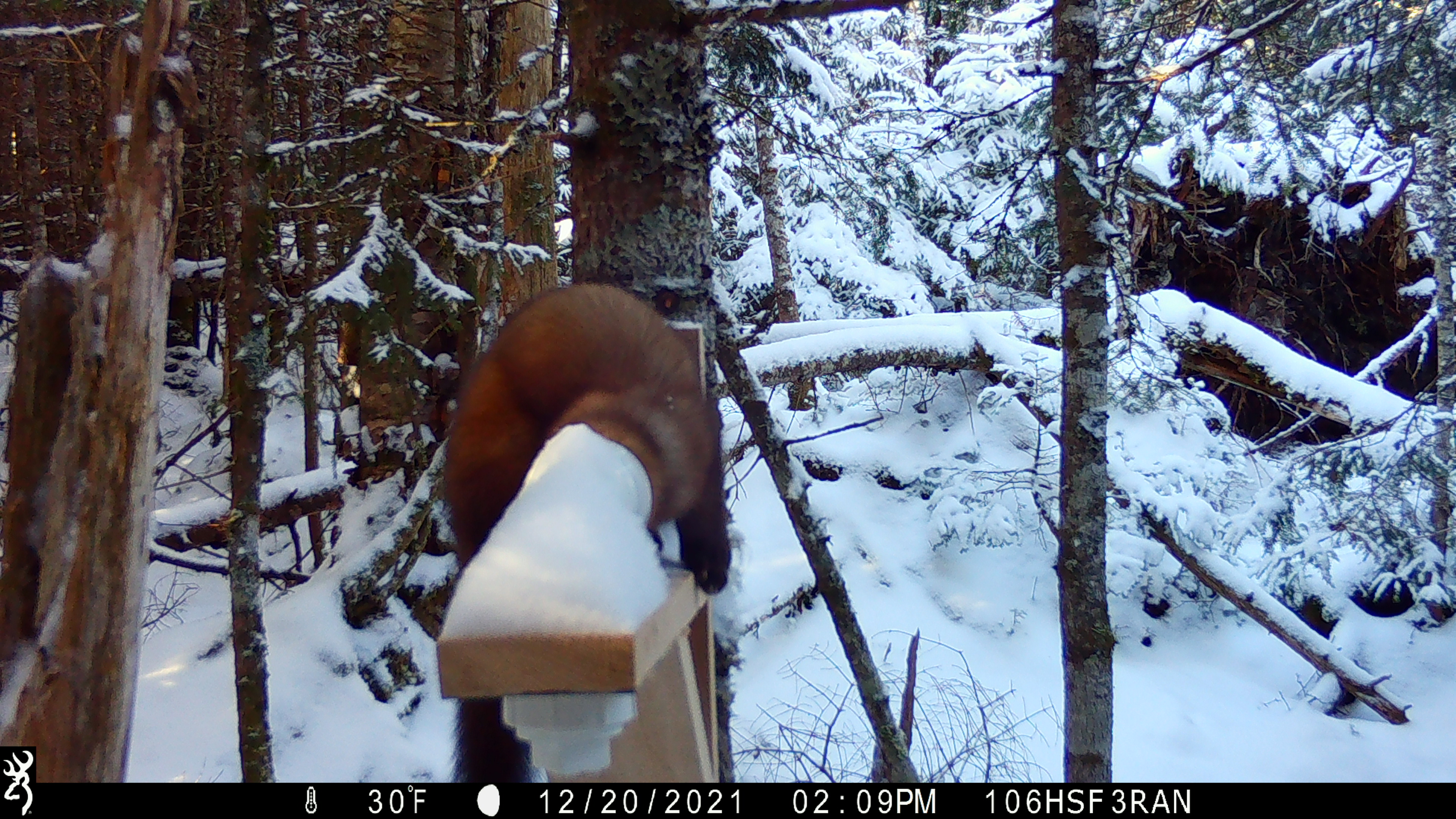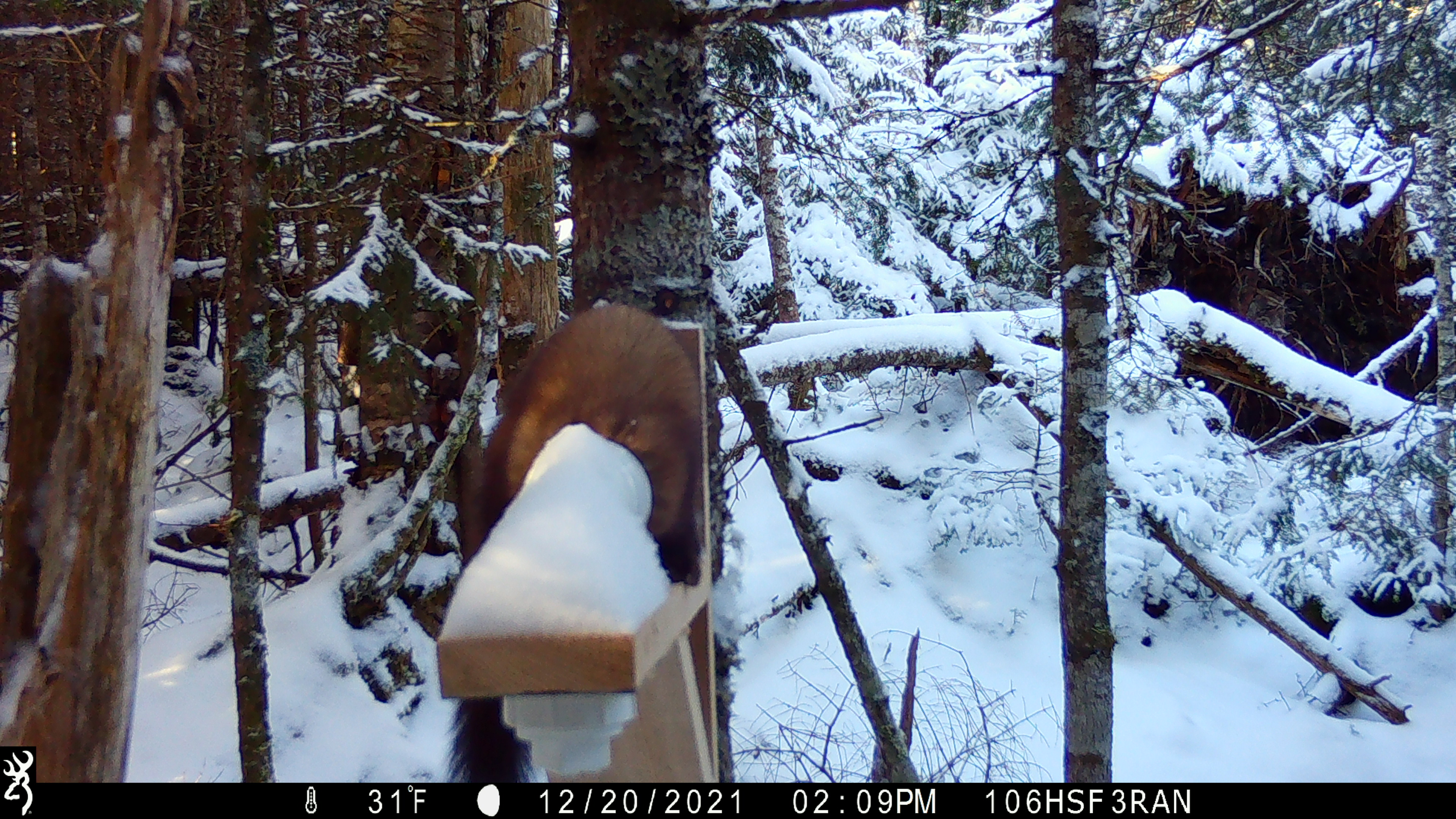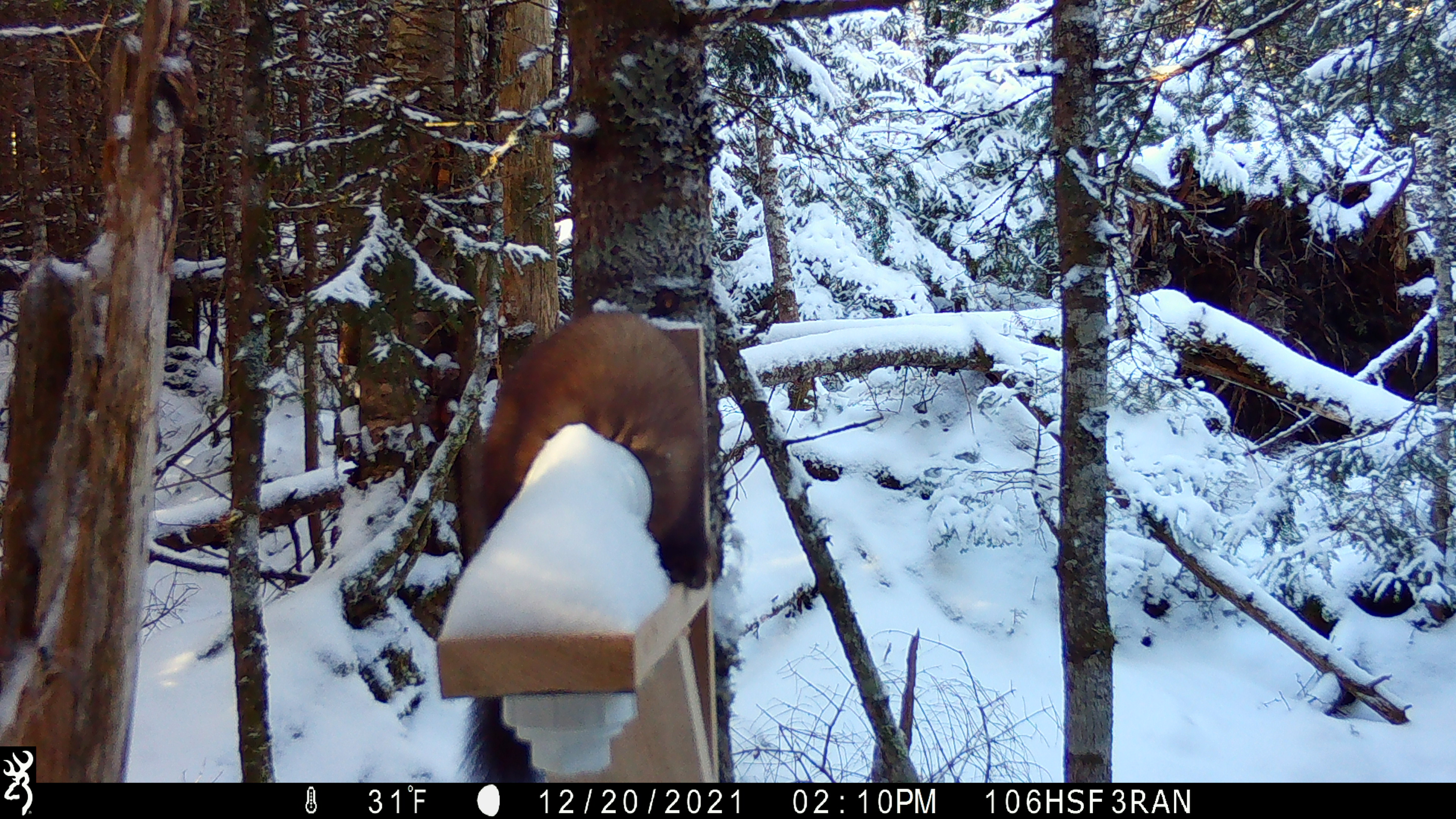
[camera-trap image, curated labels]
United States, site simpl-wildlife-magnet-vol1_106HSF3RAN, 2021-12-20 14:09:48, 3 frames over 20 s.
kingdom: Animalia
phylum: Chordata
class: Mammalia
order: Carnivora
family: Mustelidae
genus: Martes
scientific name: Martes americana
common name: american marten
American marten (Martes americana).